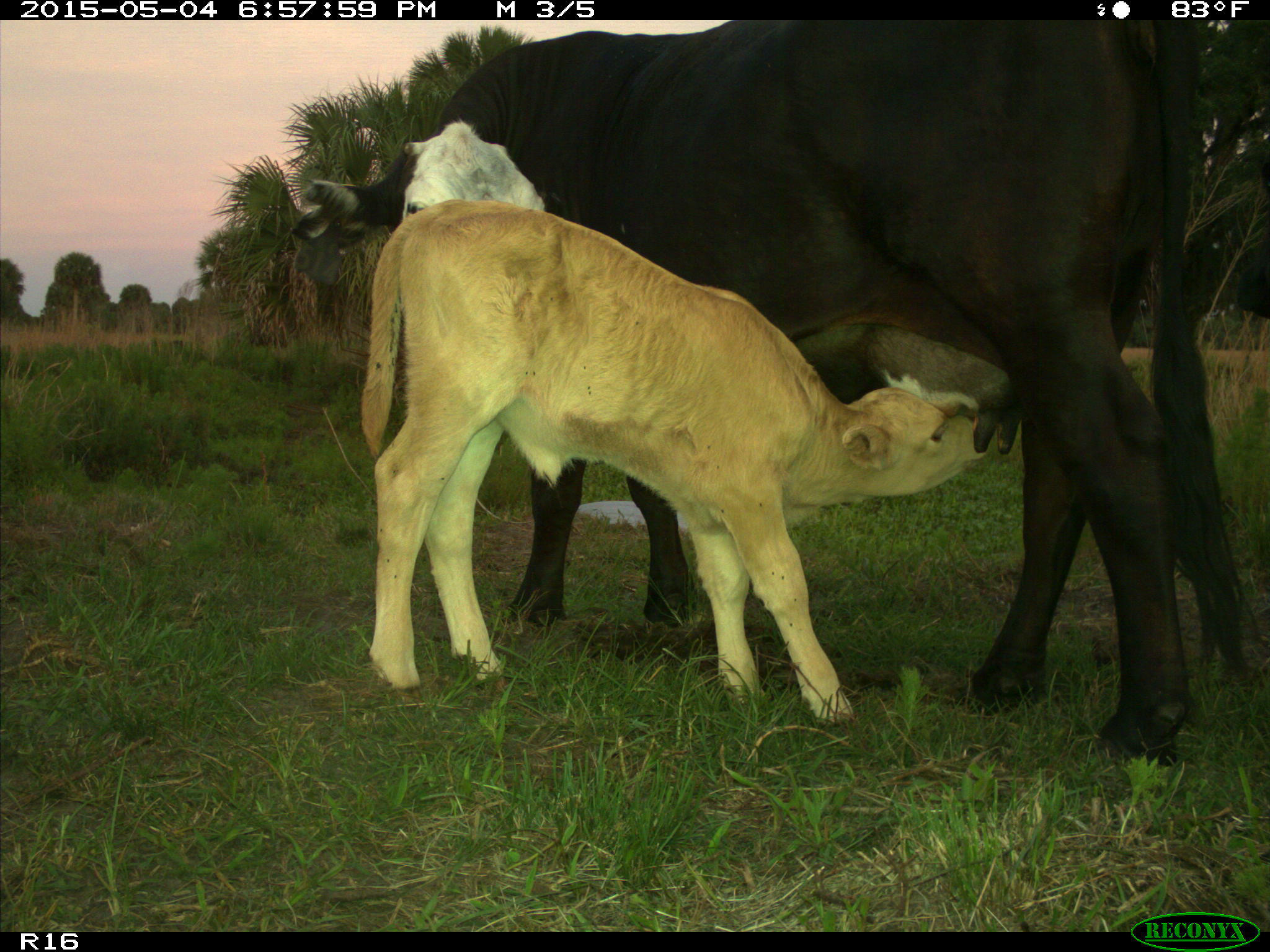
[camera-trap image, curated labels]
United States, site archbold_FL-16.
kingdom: Animalia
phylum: Chordata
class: Mammalia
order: Artiodactyla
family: Bovidae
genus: Bos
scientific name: Bos taurus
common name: domestic cow